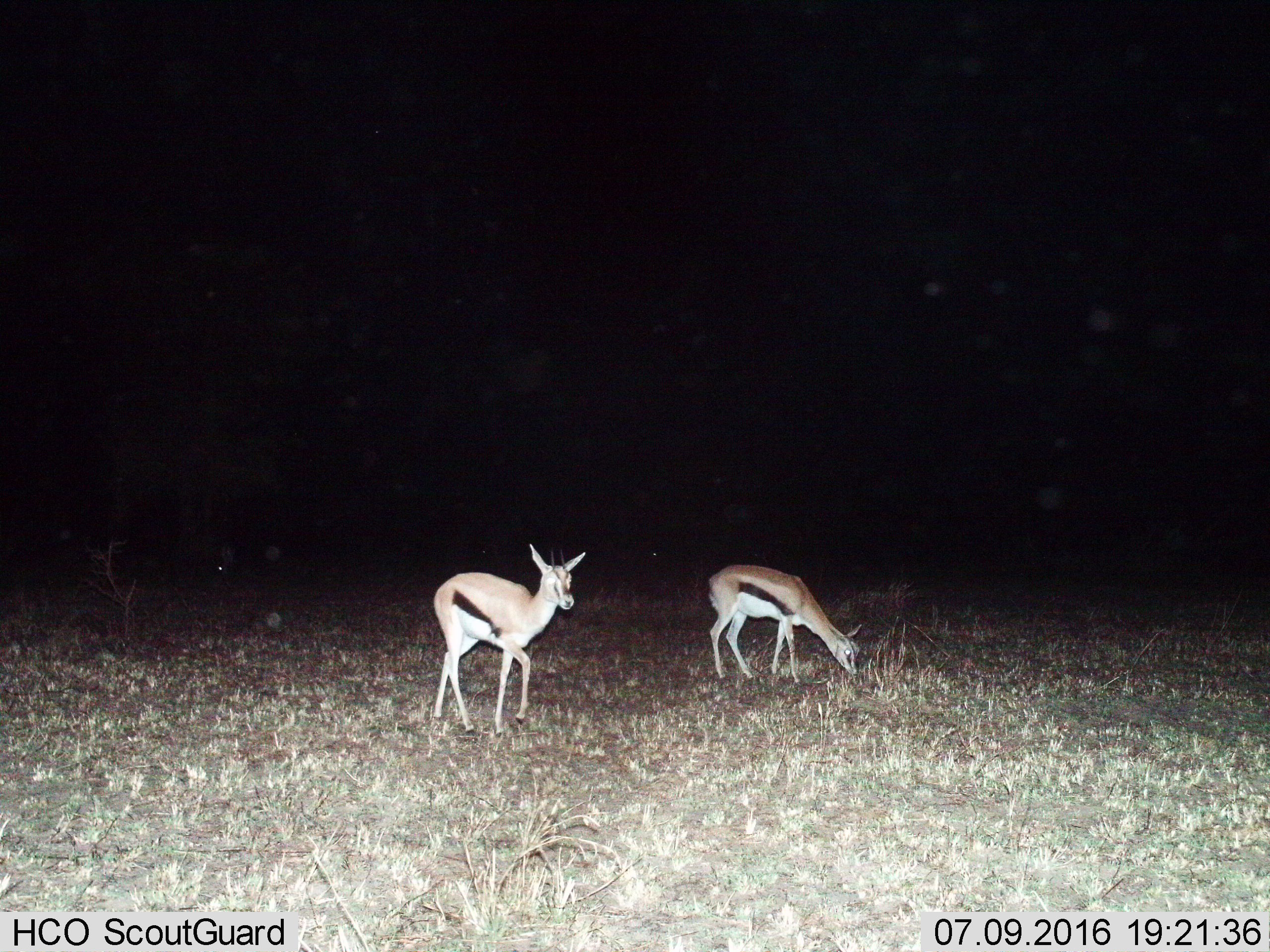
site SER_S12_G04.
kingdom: Animalia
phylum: Chordata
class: Mammalia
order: Artiodactyla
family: Bovidae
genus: Eudorcas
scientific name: Eudorcas thomsonii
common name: thomson's gazelle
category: gazellethomsons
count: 2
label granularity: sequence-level